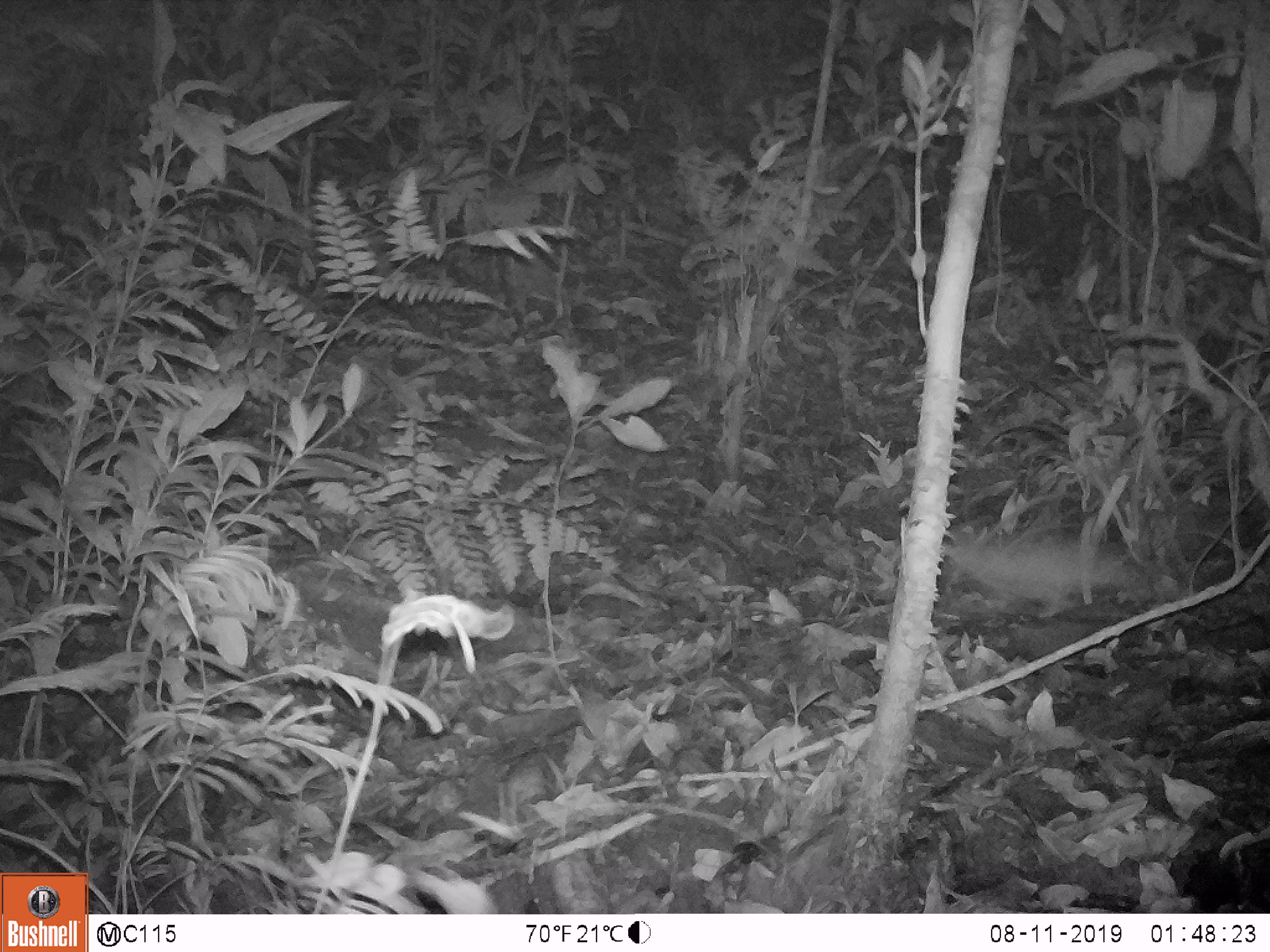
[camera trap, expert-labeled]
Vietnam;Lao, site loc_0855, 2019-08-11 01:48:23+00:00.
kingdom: Animalia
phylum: Chordata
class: Mammalia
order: Rodentia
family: Muridae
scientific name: Muridae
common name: old-world mice and rats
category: unidentified murid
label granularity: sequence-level